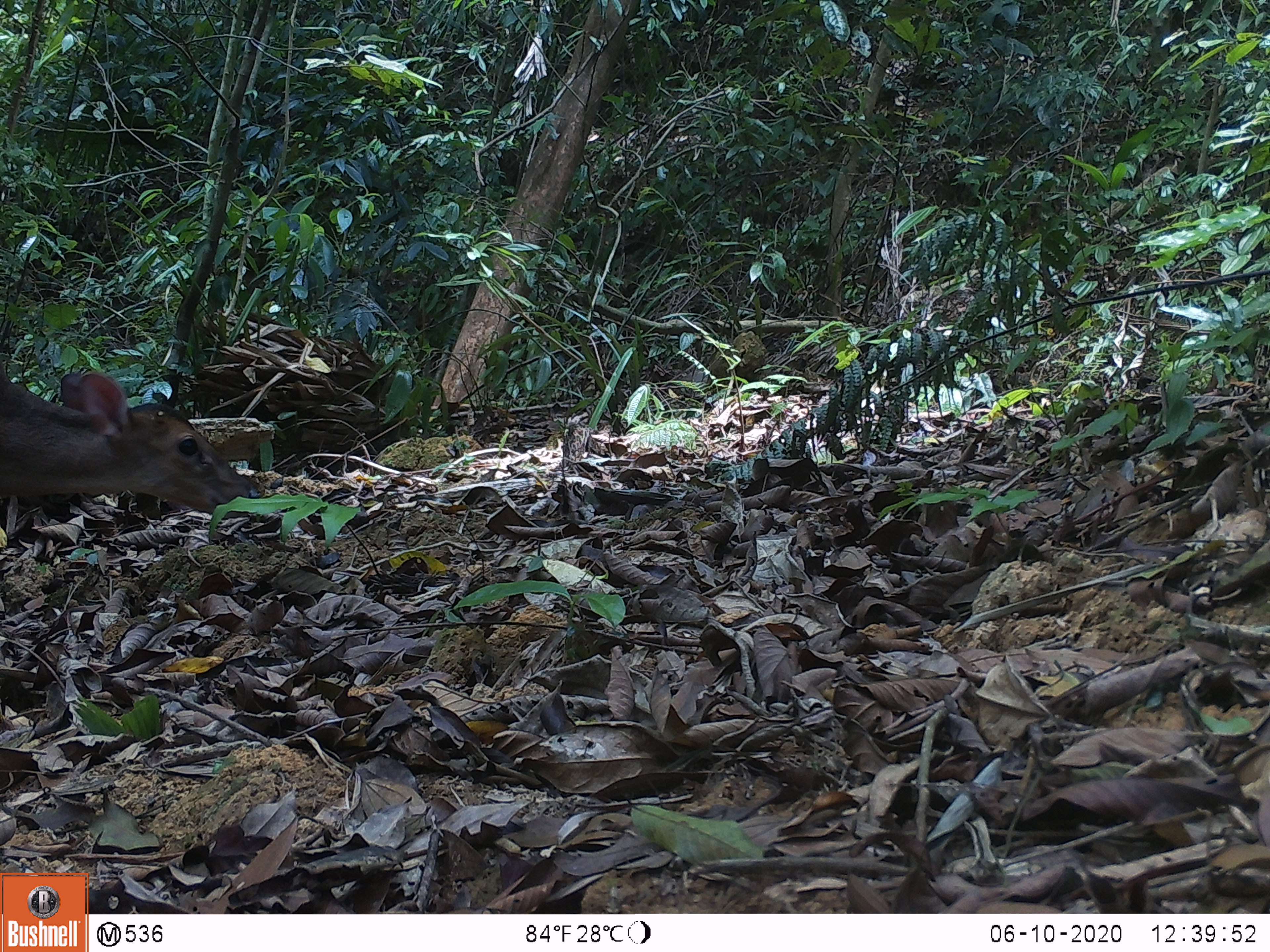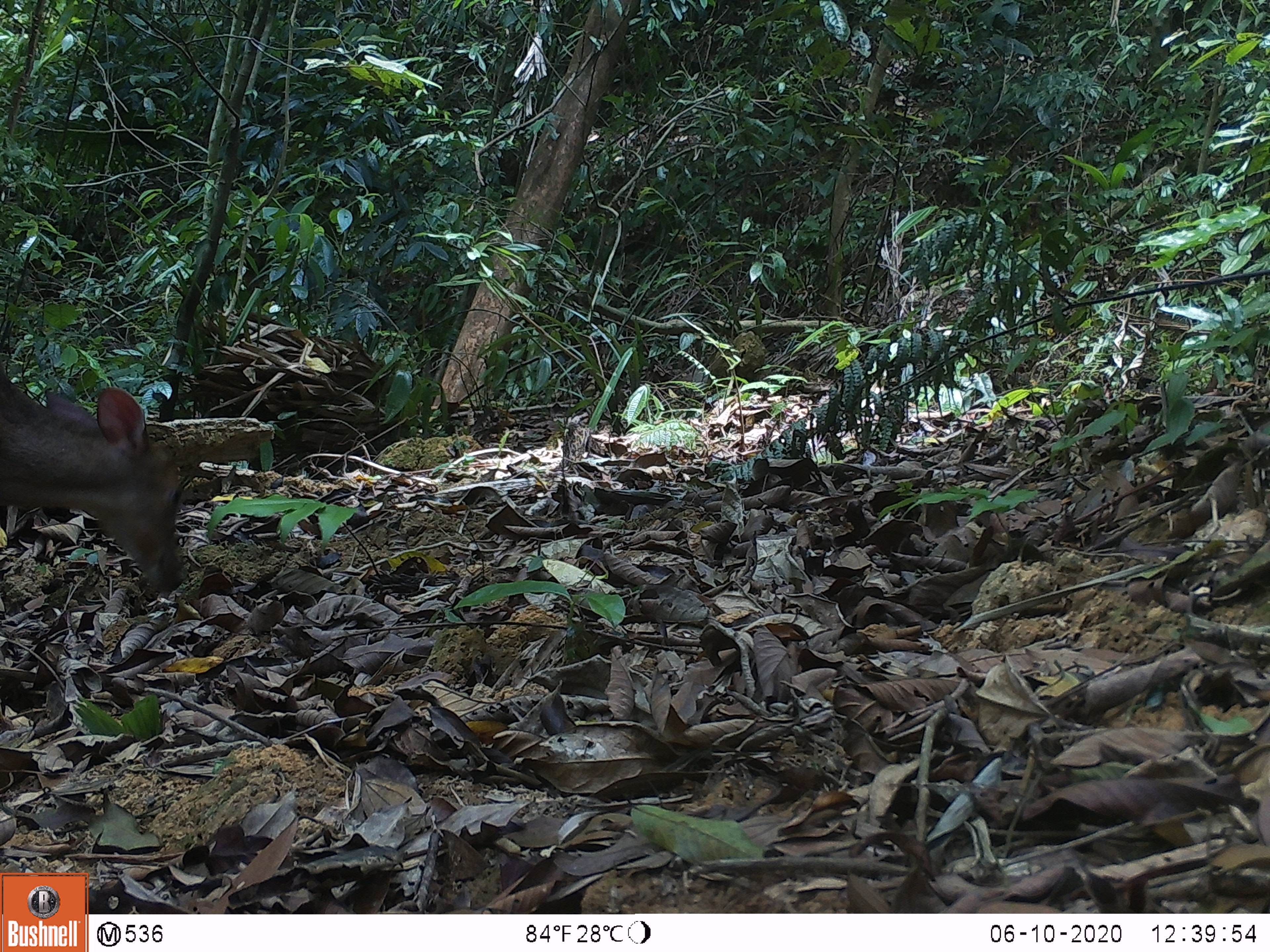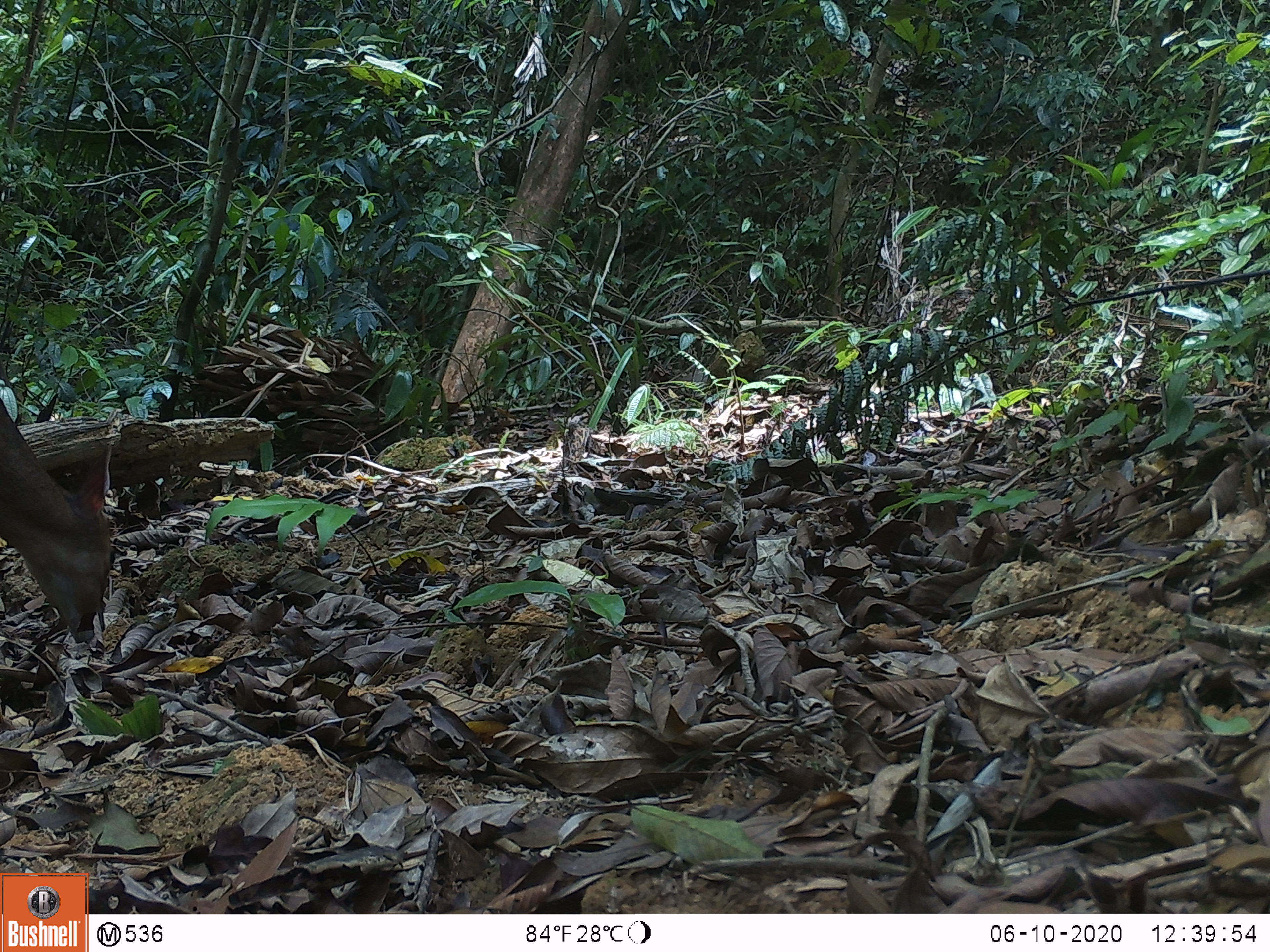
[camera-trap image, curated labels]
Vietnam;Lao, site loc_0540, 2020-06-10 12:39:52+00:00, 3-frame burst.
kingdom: Animalia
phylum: Chordata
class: Mammalia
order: Artiodactyla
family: Cervidae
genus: Muntiacus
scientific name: Muntiacus vuquangensis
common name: large-antlered muntjac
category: large antlered muntjac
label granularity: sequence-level